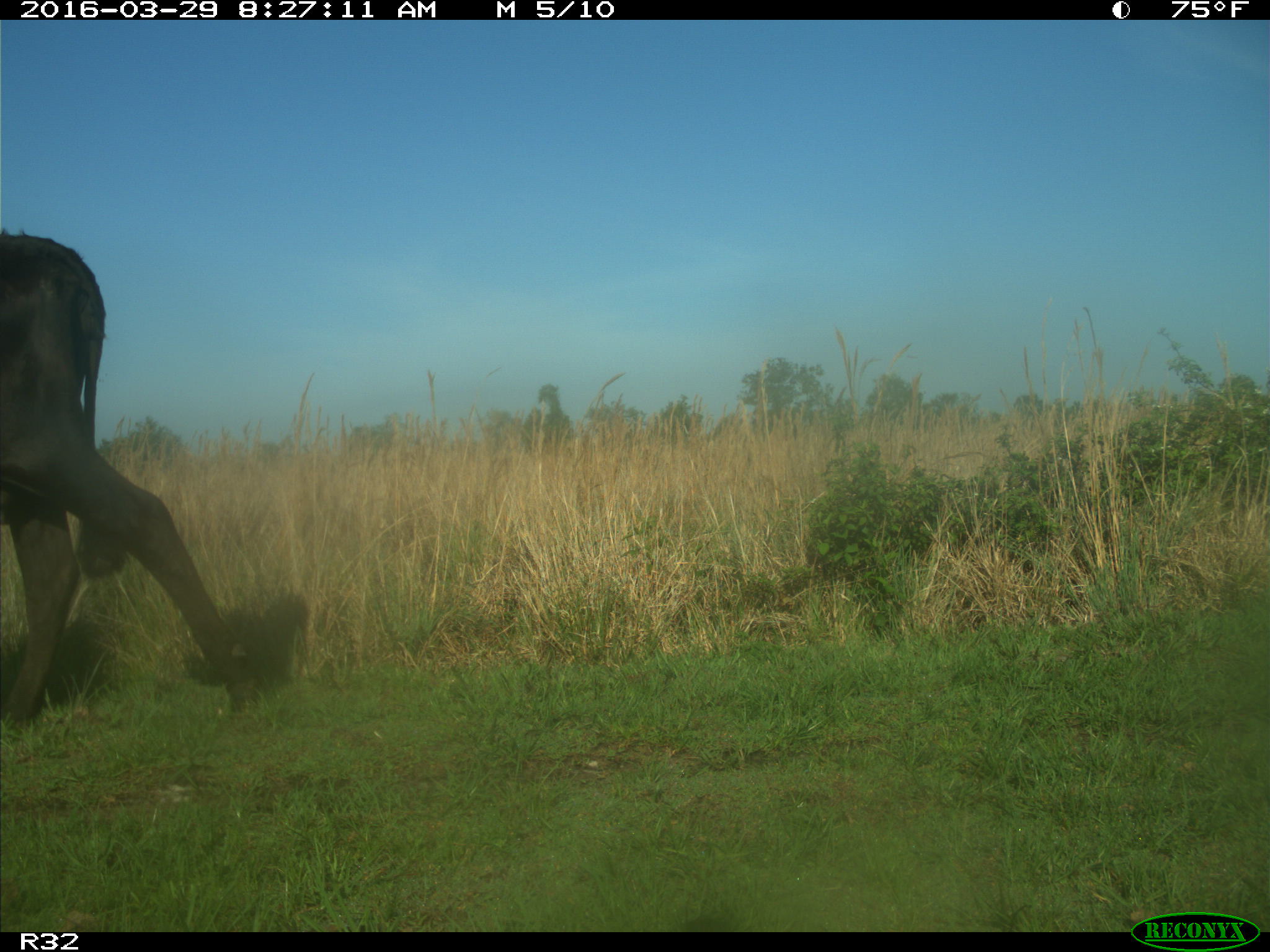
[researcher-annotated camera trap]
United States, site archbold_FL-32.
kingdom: Animalia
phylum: Chordata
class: Mammalia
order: Artiodactyla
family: Bovidae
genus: Bos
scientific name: Bos taurus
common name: domestic cow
Bos taurus (domestic cow).